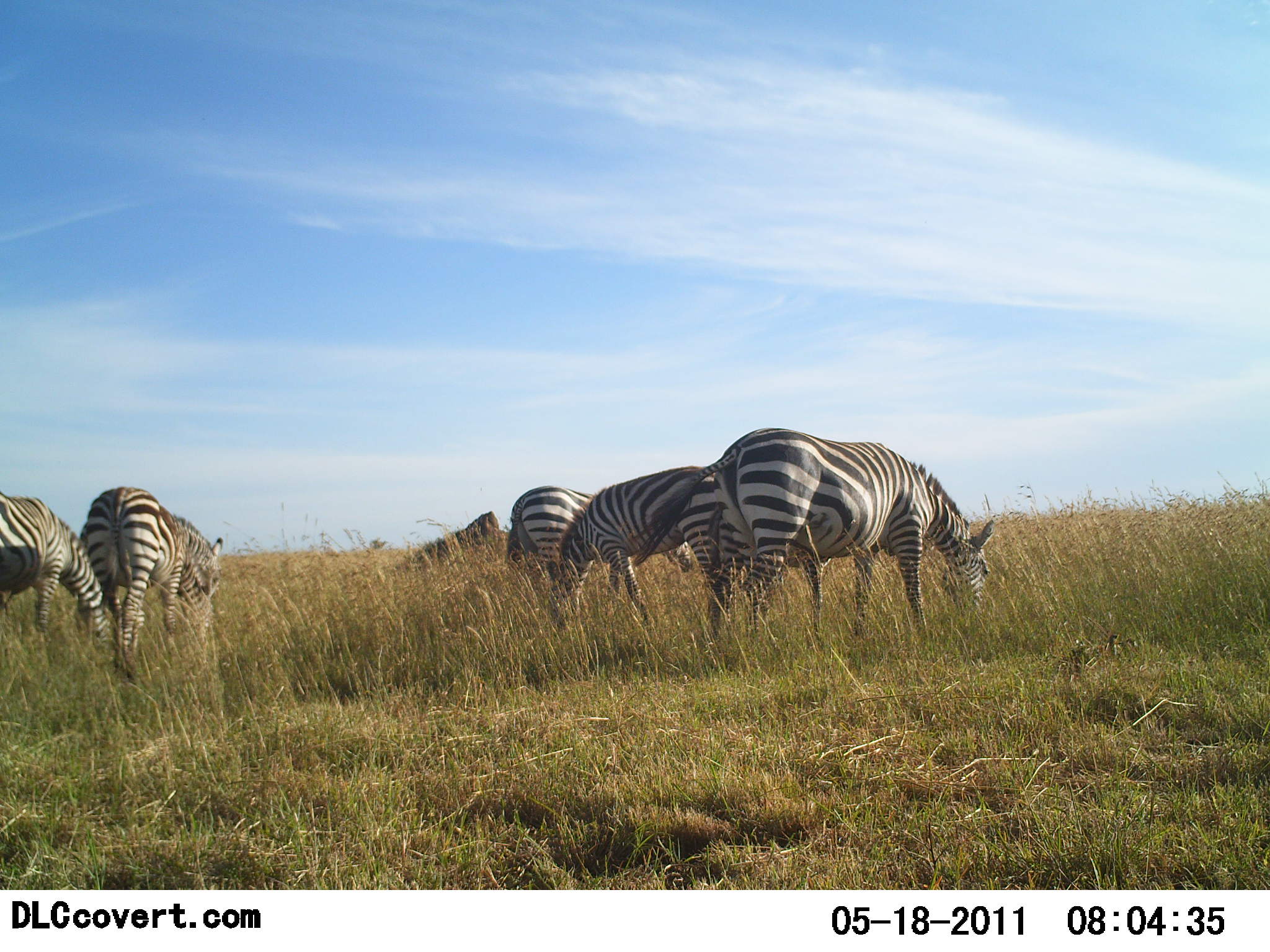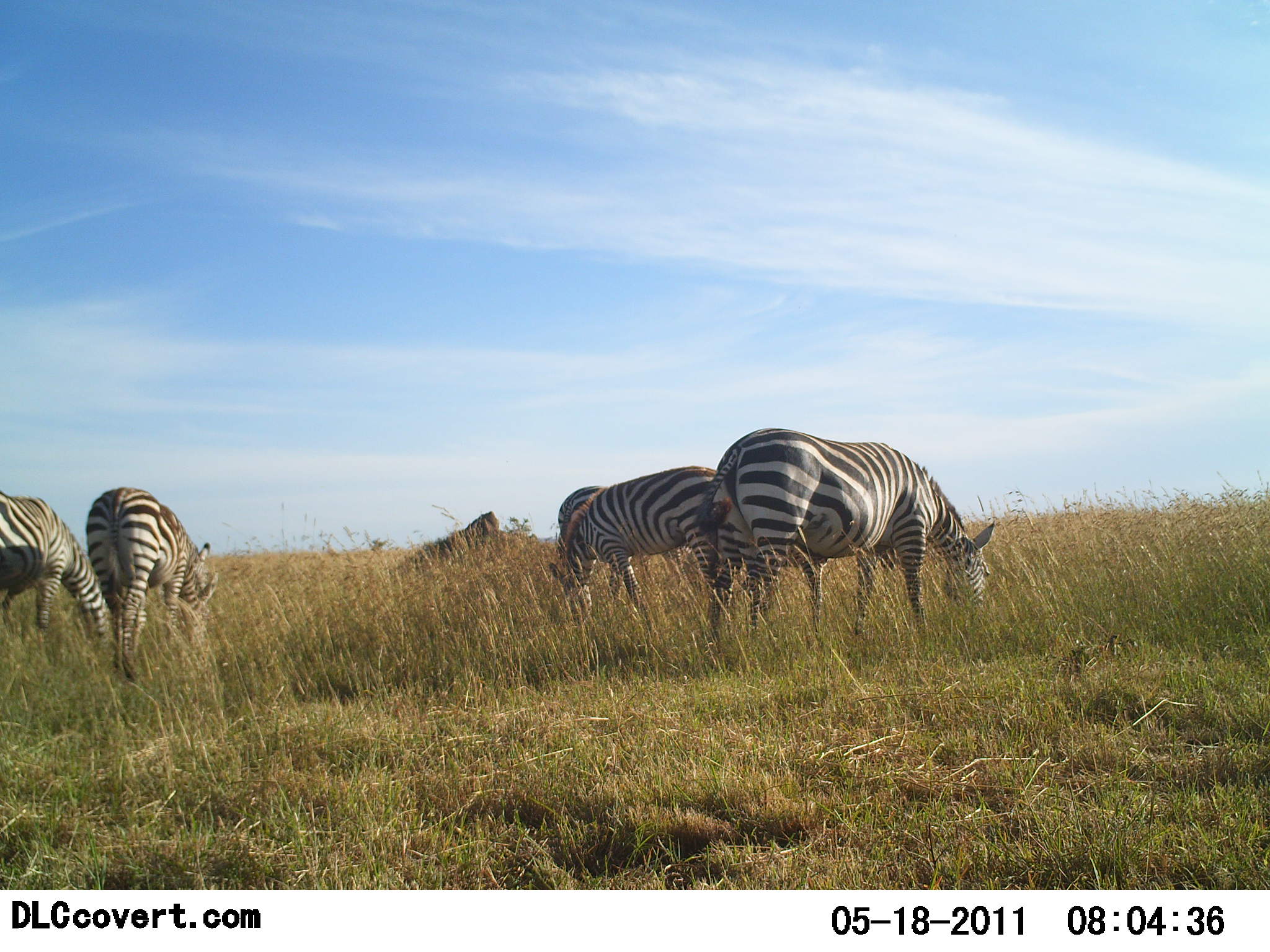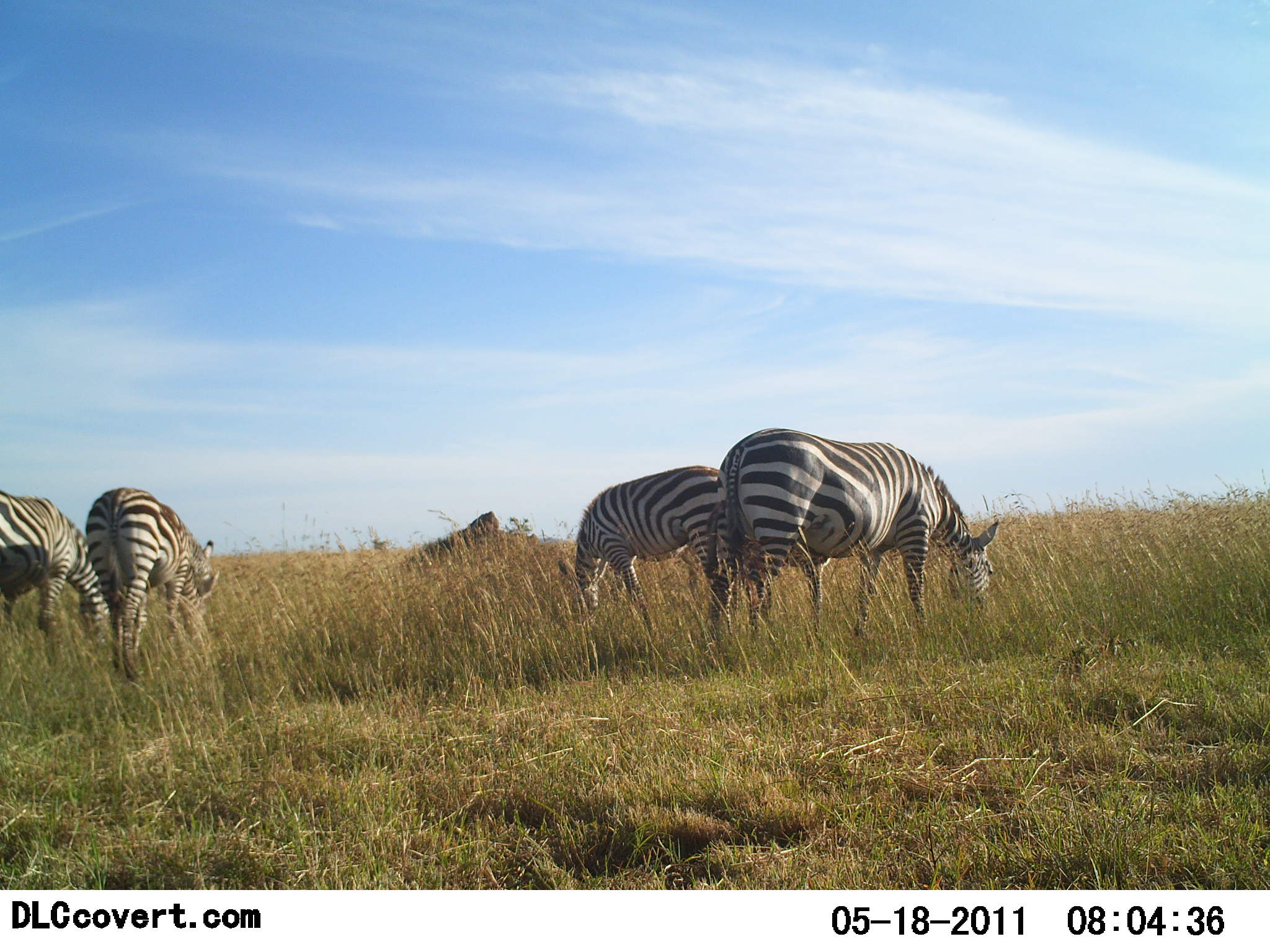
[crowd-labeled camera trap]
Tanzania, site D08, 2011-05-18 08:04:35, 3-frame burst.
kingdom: Animalia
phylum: Chordata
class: Mammalia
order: Perissodactyla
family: Equidae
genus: Equus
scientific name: Equus quagga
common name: plains zebra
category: zebra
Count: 5.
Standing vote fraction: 0%.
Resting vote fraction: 0%.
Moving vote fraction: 17%.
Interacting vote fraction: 0%.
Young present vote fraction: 0%.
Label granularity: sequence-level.